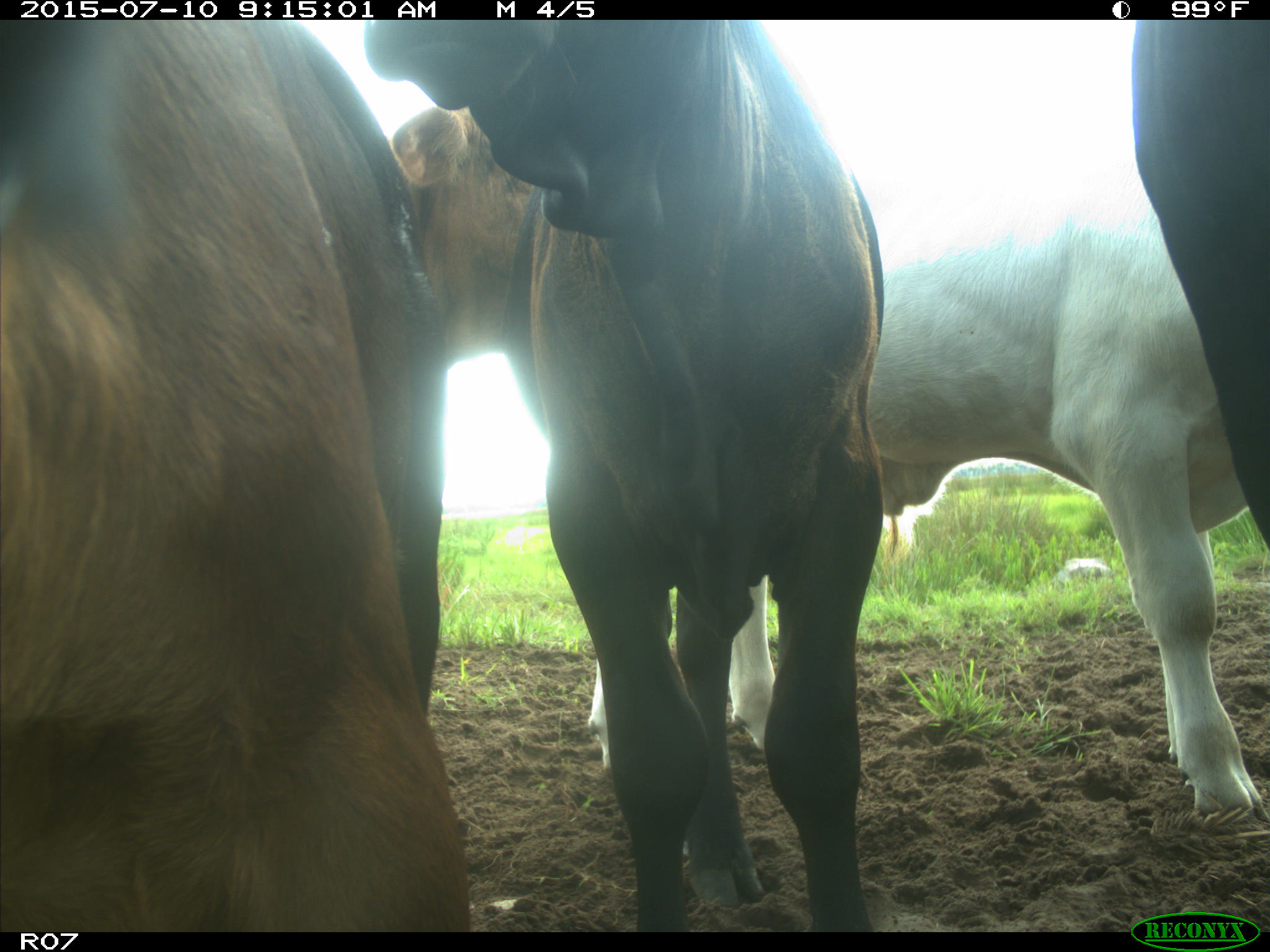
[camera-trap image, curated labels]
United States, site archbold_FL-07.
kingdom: Animalia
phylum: Chordata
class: Mammalia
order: Artiodactyla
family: Bovidae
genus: Bos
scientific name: Bos taurus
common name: domestic cow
Bos taurus (domestic cow).